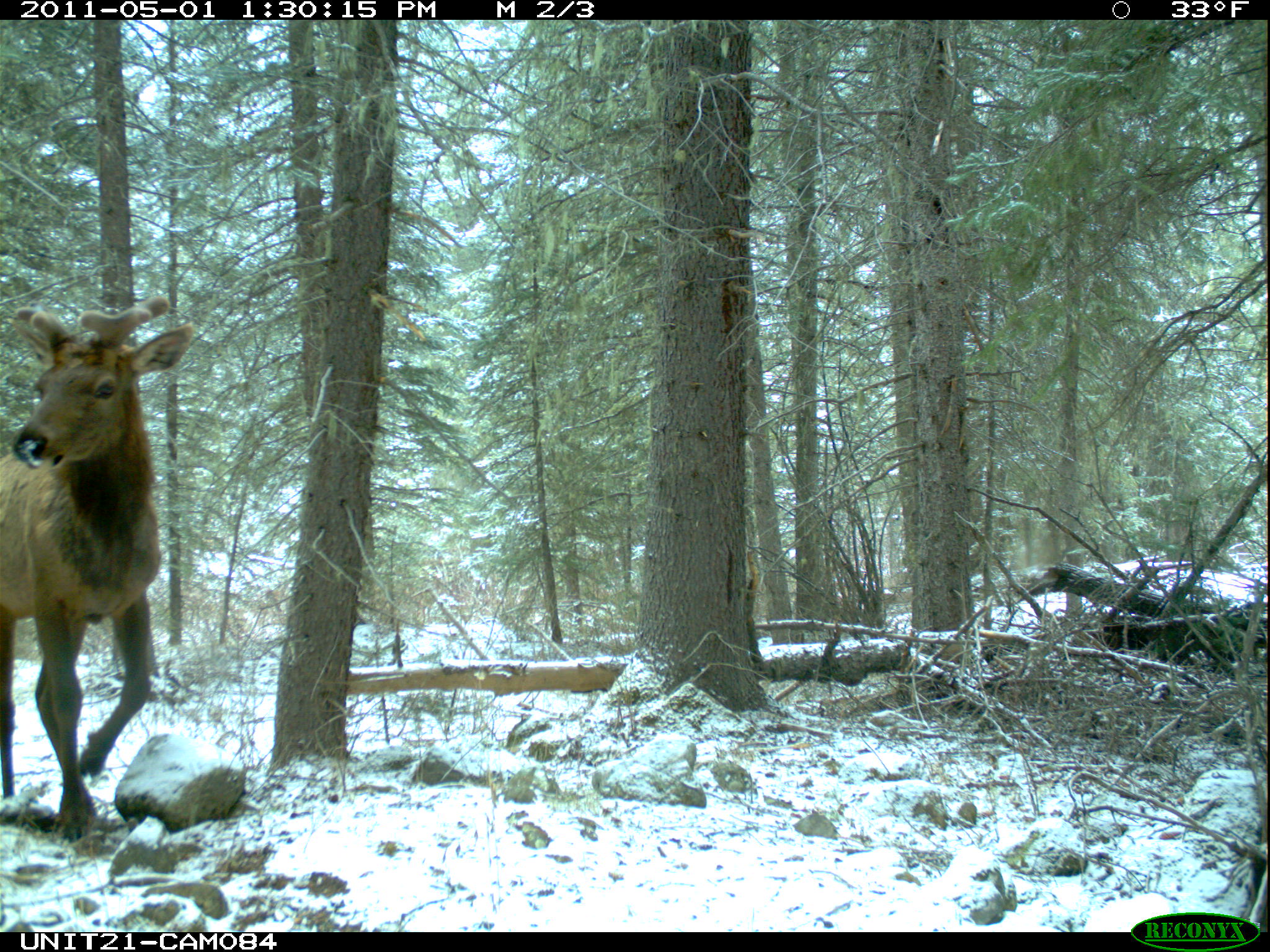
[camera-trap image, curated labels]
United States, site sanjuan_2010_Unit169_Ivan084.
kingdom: Animalia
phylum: Chordata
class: Mammalia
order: Artiodactyla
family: Cervidae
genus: Cervus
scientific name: Cervus elaphus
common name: red deer